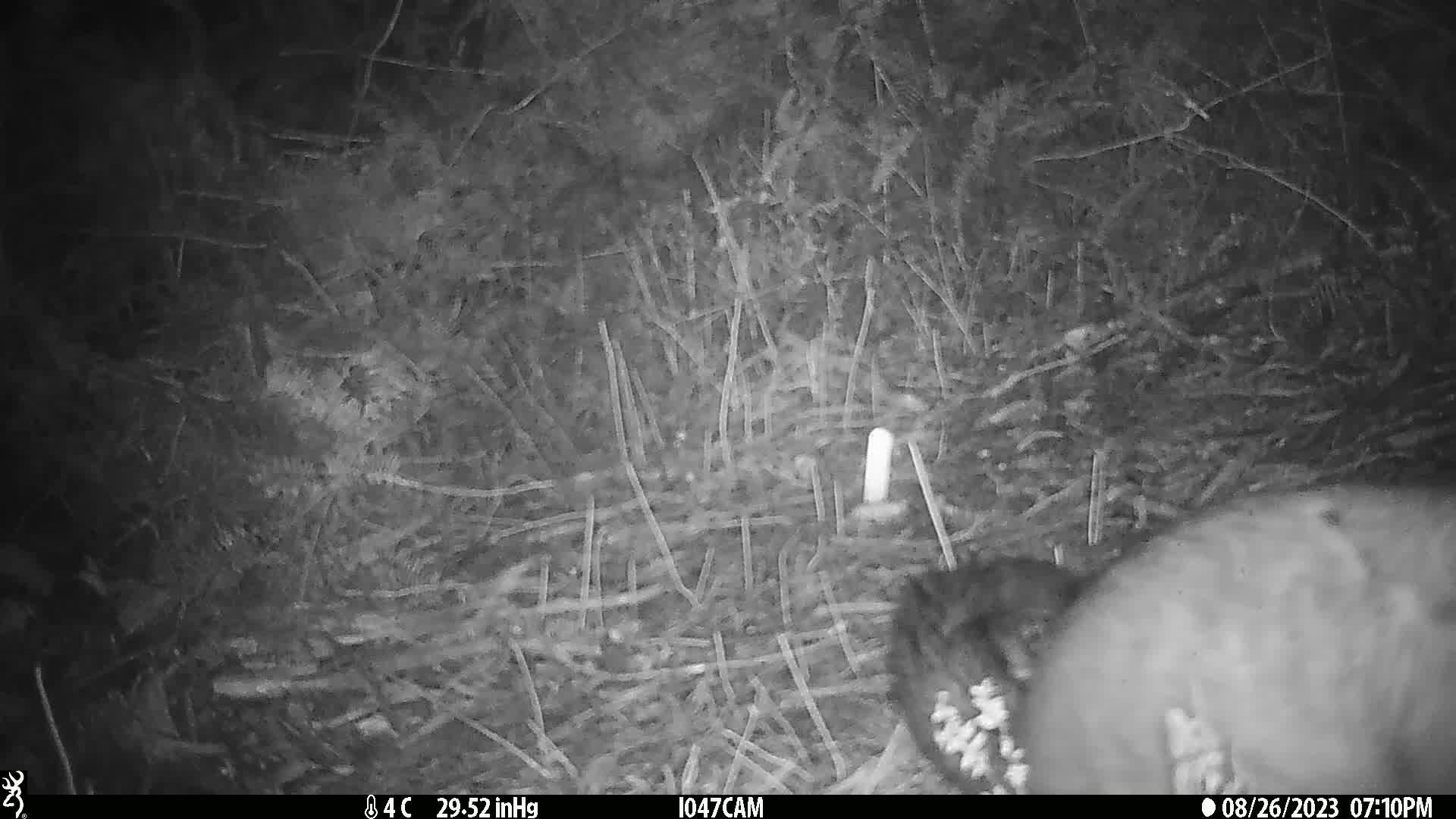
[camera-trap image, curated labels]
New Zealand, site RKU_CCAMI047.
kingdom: Animalia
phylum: Chordata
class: Mammalia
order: Diprotodontia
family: Phalangeridae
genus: Trichosurus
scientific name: Trichosurus vulpecula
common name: common brushtail possum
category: possum